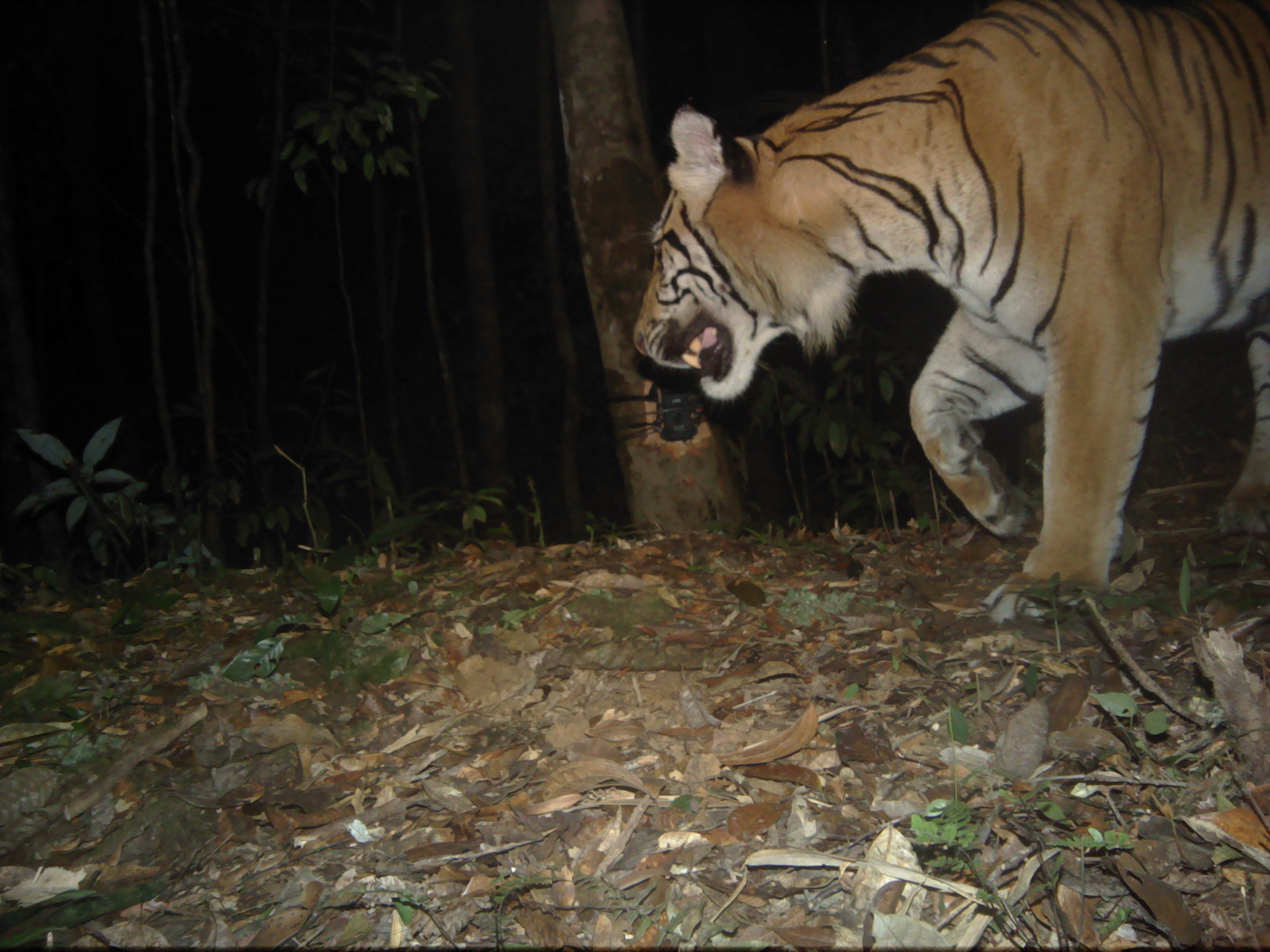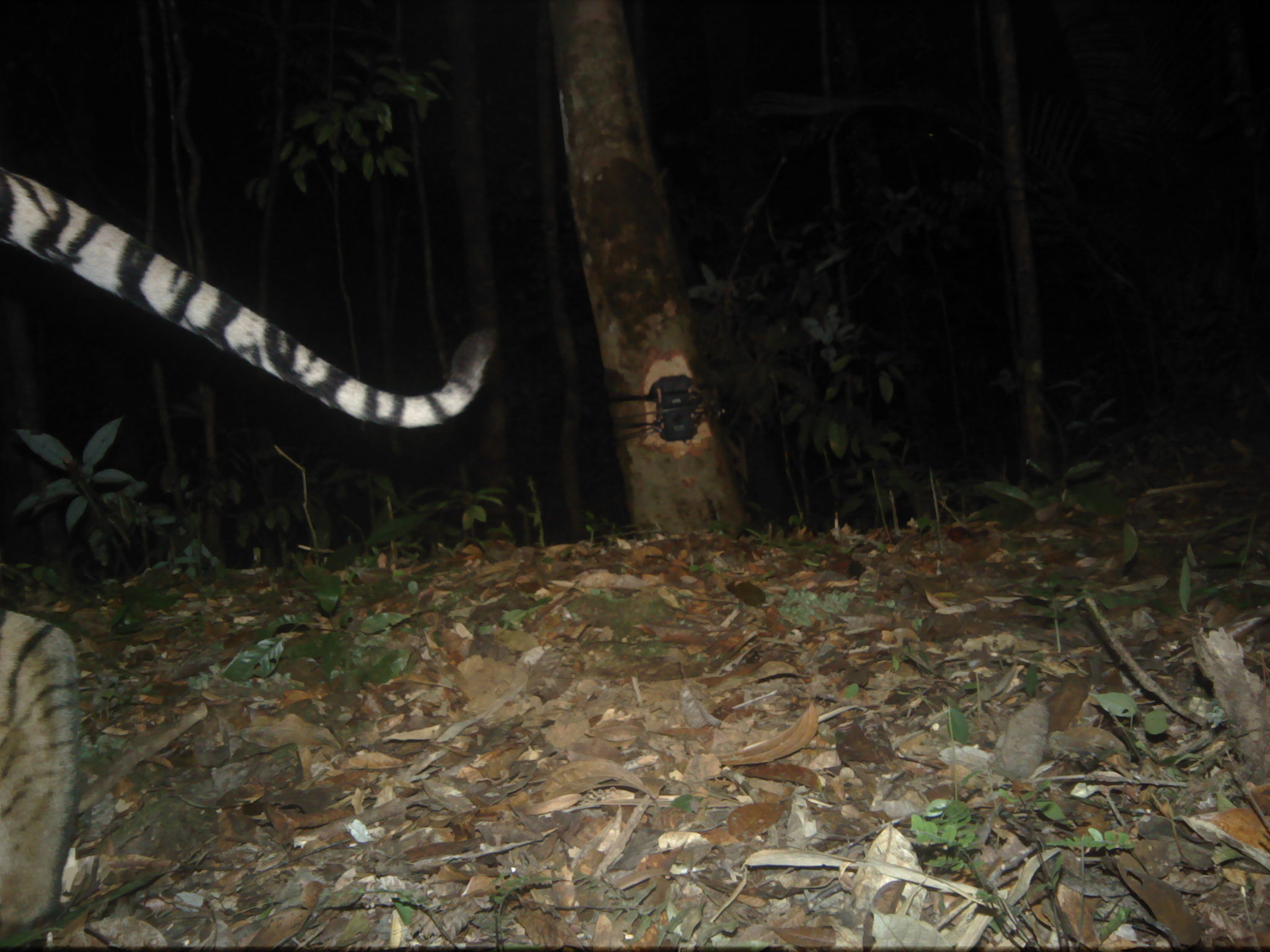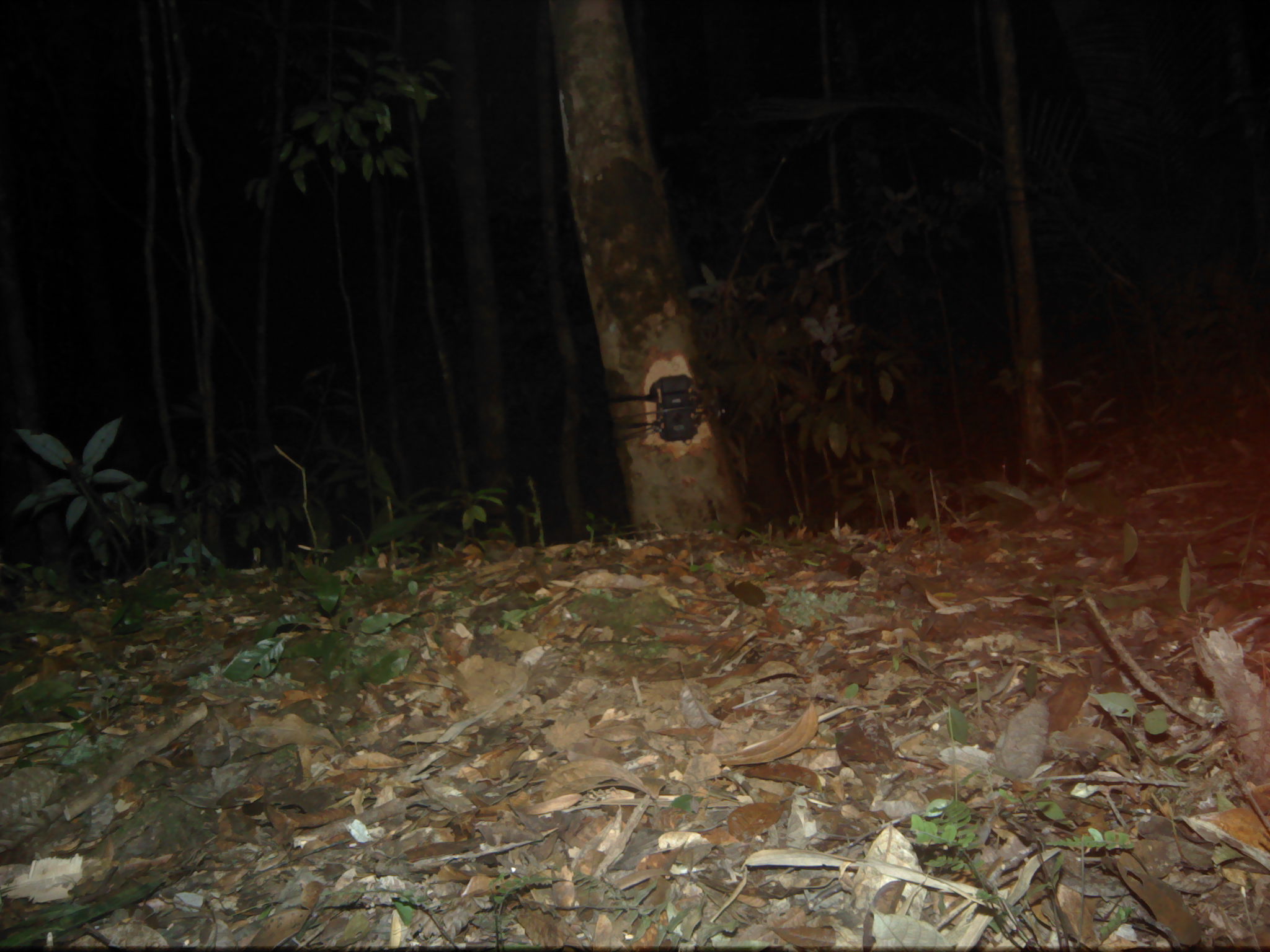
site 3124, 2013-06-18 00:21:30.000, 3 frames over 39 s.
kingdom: Animalia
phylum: Chordata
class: Mammalia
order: Carnivora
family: Felidae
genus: Panthera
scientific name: Panthera tigris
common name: tiger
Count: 1.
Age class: adult.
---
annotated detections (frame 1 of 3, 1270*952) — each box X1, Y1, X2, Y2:
panthera tigris: 632, 2, 1270, 630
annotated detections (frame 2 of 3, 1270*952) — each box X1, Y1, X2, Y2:
panthera tigris: 1, 165, 500, 949